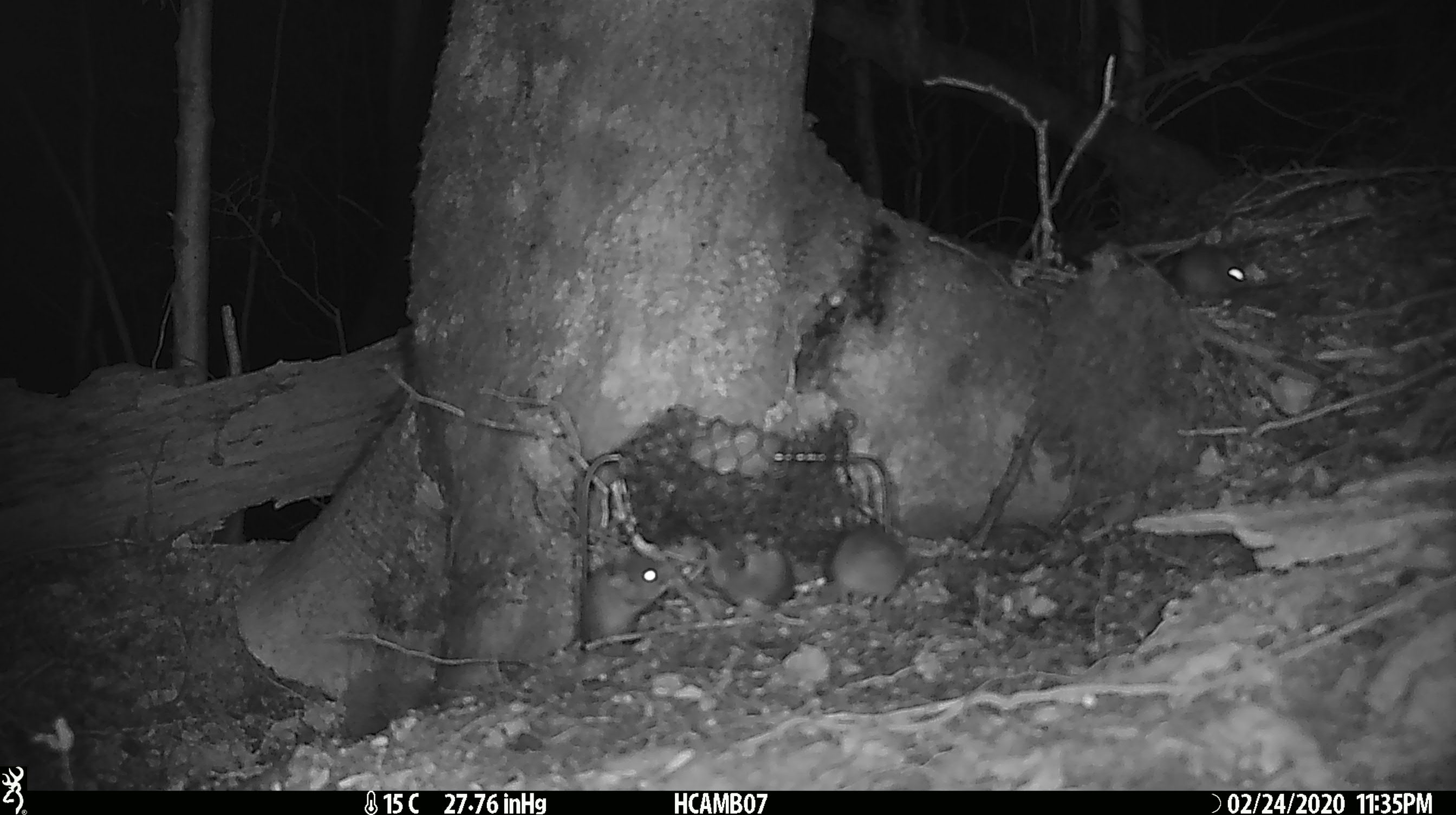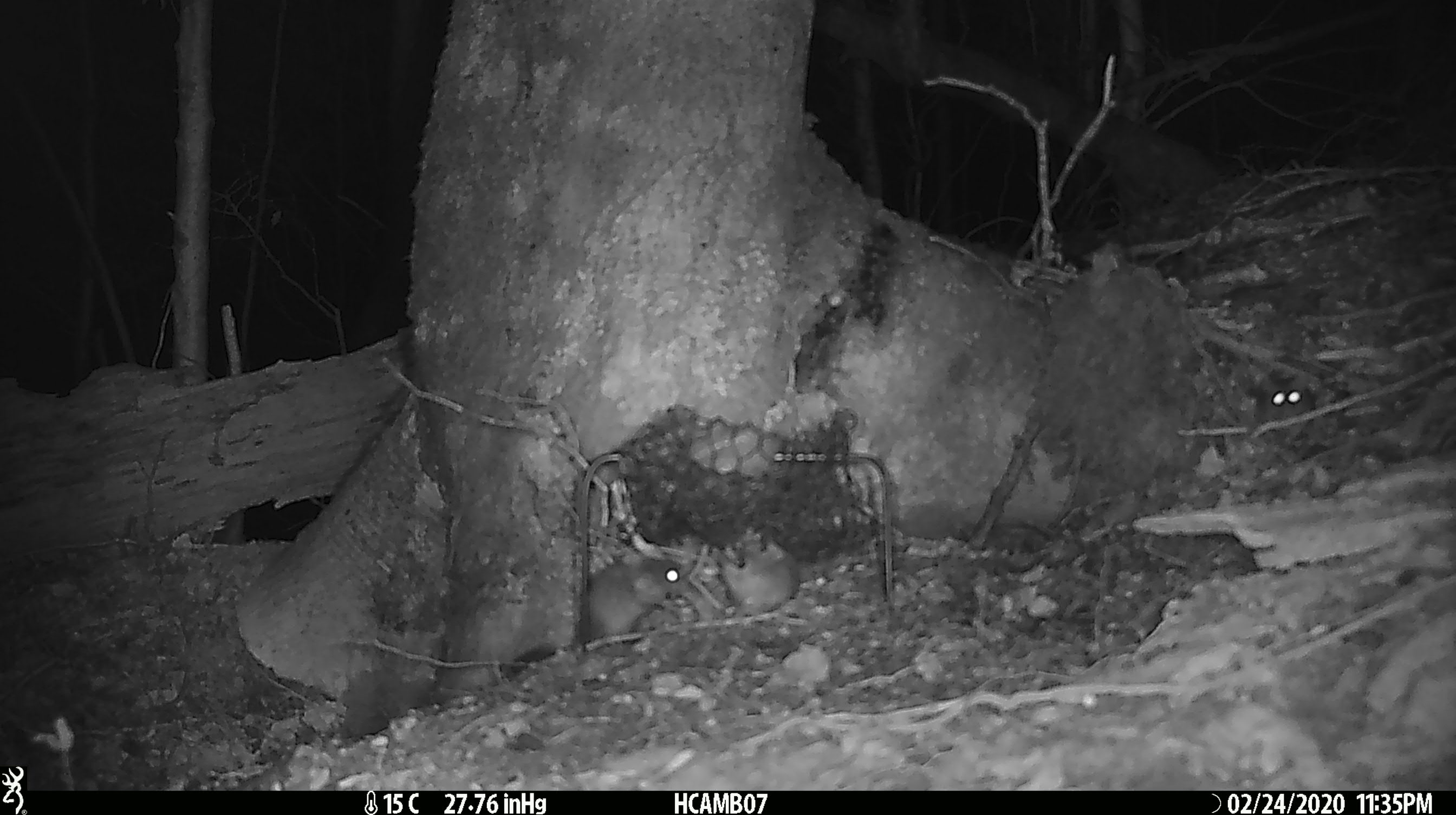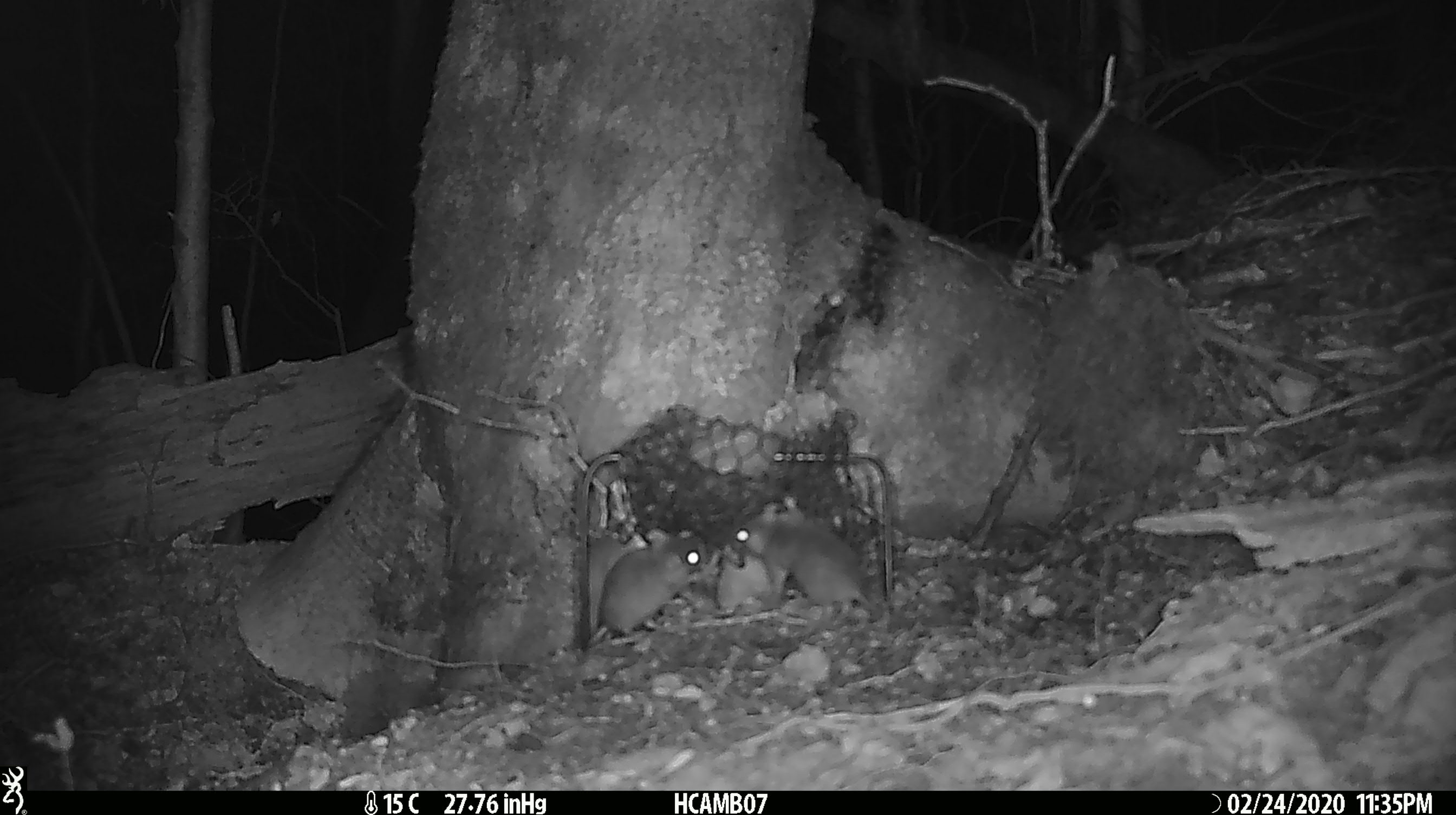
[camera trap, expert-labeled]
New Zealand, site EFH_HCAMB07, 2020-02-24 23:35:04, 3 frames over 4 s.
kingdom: Animalia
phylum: Chordata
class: Mammalia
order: Rodentia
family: Muridae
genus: Mus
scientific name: Mus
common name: mouse